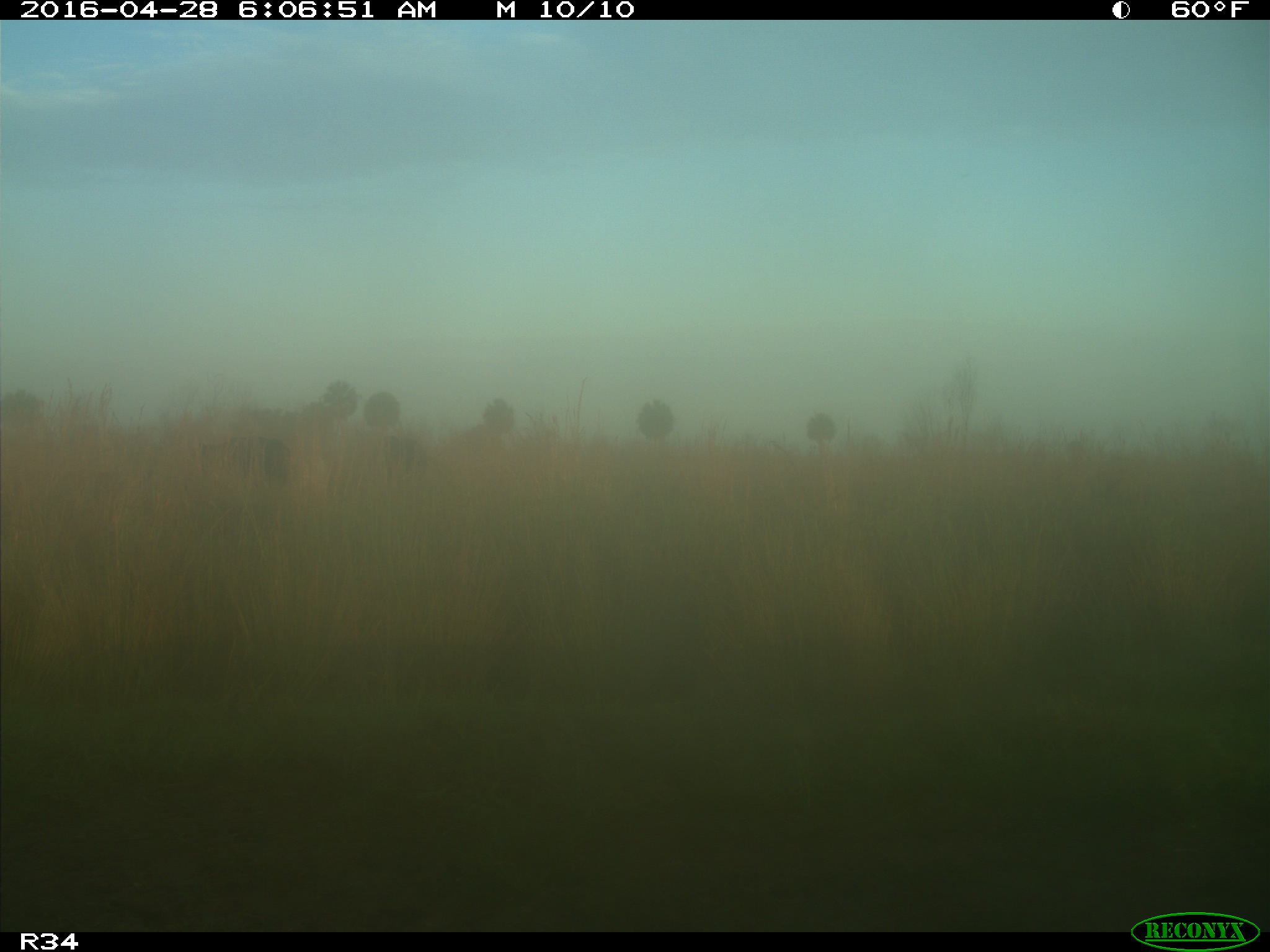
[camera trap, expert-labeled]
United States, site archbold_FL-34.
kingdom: Animalia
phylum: Chordata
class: Mammalia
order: Artiodactyla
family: Bovidae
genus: Bos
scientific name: Bos taurus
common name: domestic cow